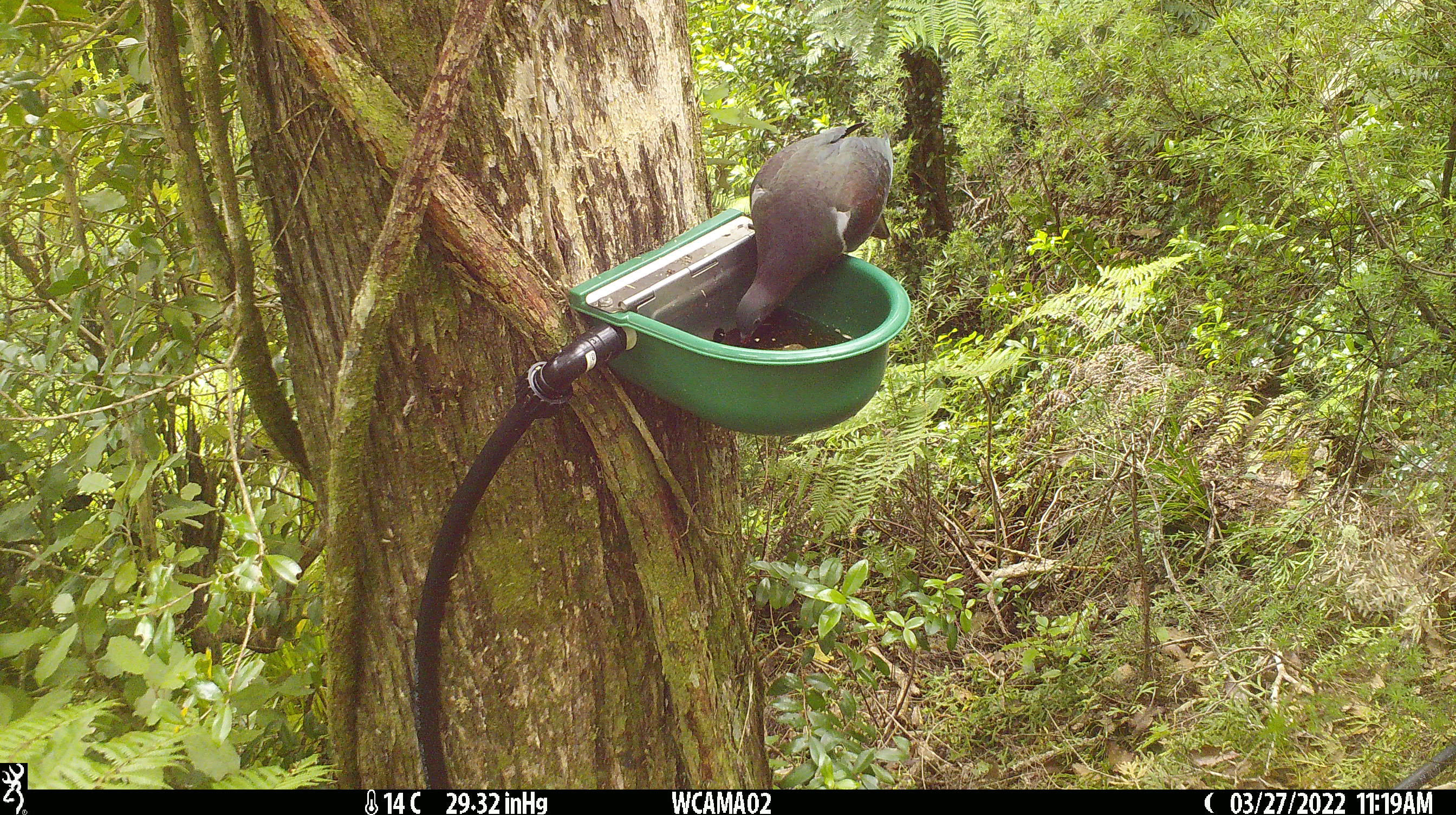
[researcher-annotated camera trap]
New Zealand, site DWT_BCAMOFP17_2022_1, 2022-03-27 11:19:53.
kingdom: Animalia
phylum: Chordata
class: Aves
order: Columbiformes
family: Columbidae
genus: Hemiphaga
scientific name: Hemiphaga novaeseelandiae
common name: new zealand pigeon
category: kereru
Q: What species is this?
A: Kereru (new zealand pigeon) (Hemiphaga novaeseelandiae).